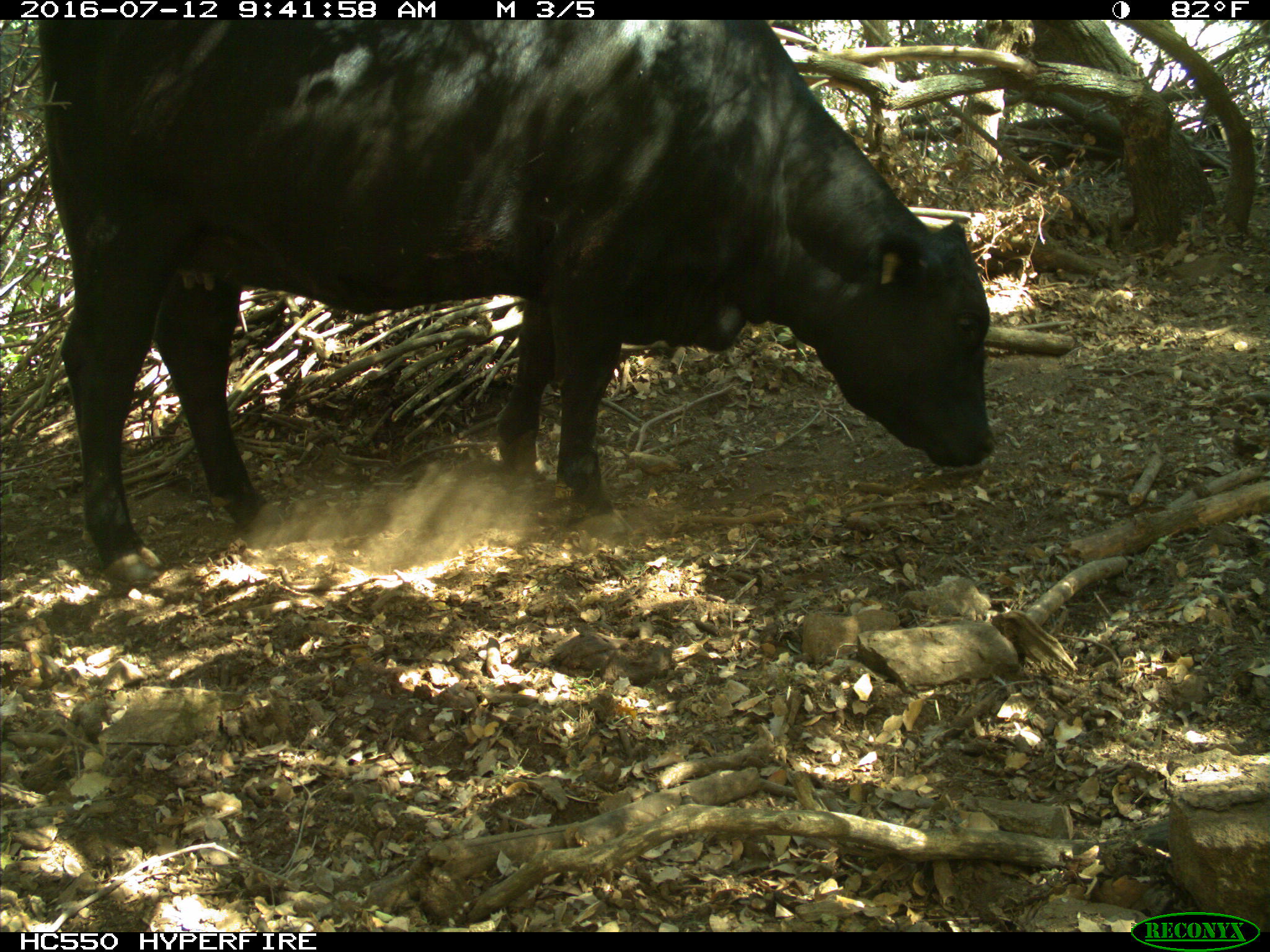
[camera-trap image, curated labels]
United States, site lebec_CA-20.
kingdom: Animalia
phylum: Chordata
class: Mammalia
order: Artiodactyla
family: Bovidae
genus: Bos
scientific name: Bos taurus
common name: domestic cow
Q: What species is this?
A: Bos taurus (domestic cow).